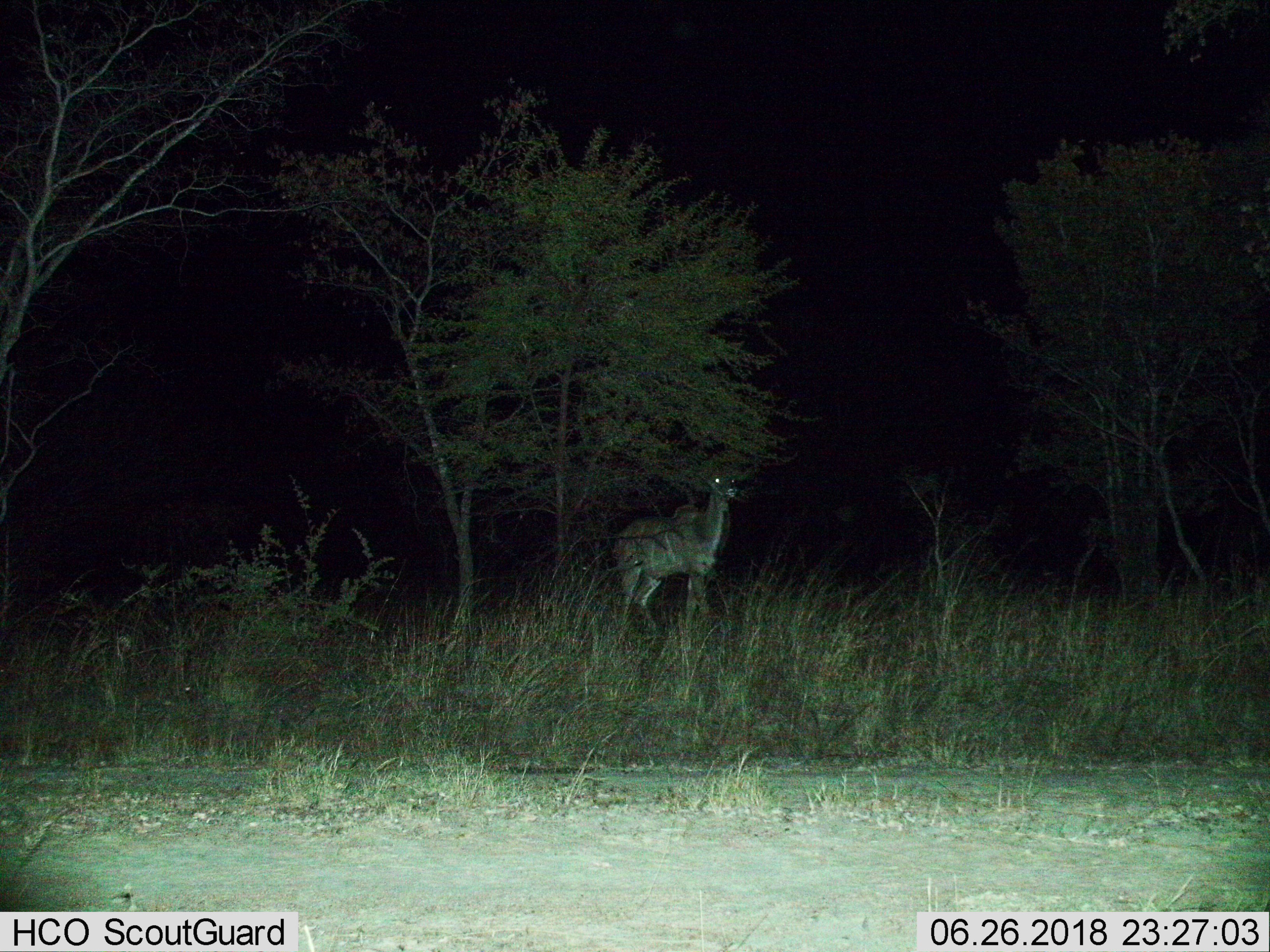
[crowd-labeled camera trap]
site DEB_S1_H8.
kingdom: Animalia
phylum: Chordata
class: Mammalia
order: Artiodactyla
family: Bovidae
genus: Tragelaphus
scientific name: Tragelaphus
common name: kudu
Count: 1.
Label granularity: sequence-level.